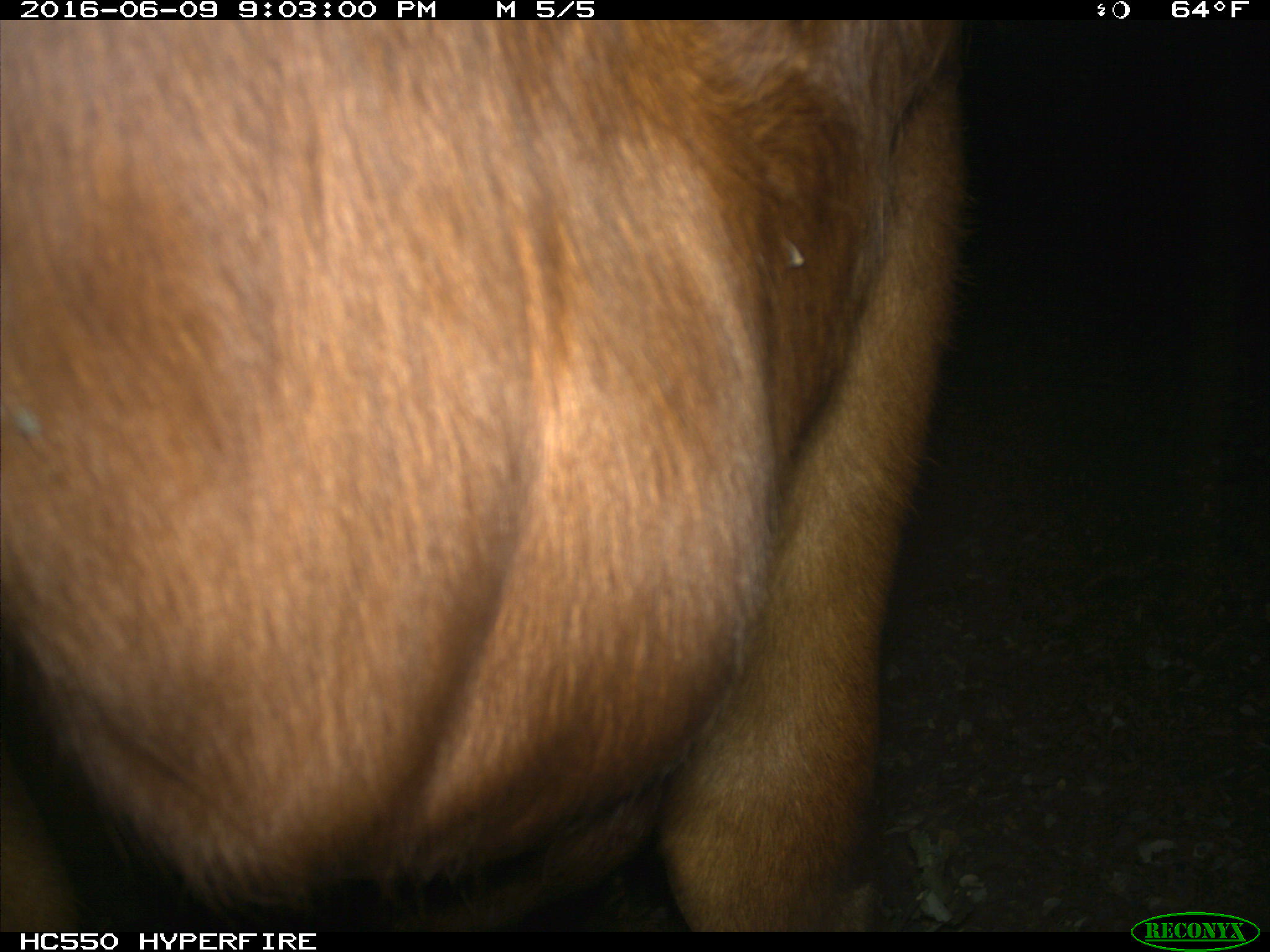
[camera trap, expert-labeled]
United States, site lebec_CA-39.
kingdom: Animalia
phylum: Chordata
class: Mammalia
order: Artiodactyla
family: Bovidae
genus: Bos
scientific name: Bos taurus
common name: domestic cow